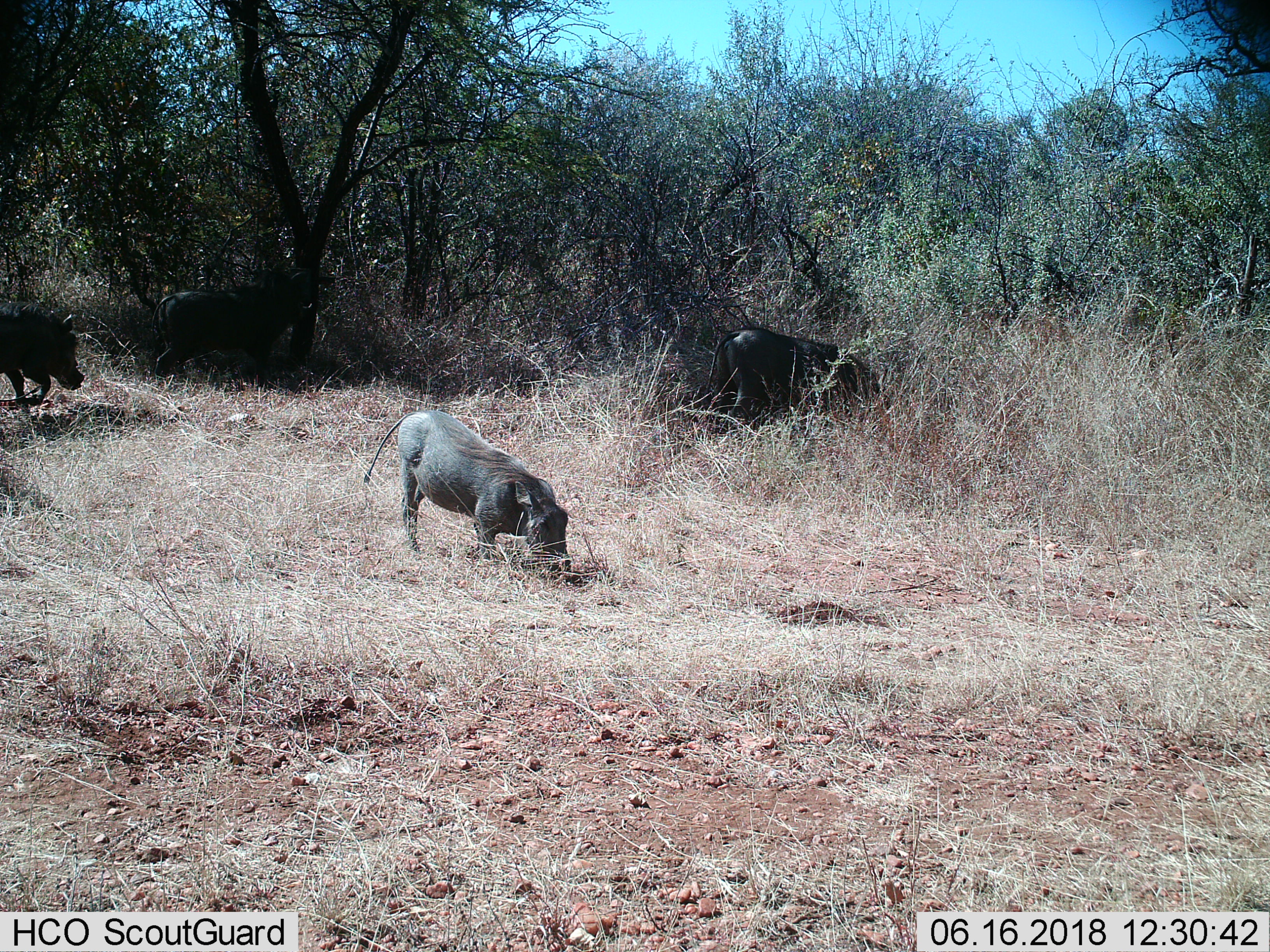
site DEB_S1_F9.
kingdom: Animalia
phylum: Chordata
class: Mammalia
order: Artiodactyla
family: Suidae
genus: Phacochoerus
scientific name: Phacochoerus africanus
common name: warthog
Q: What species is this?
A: Warthog (Phacochoerus africanus).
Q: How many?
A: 4.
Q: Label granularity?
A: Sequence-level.